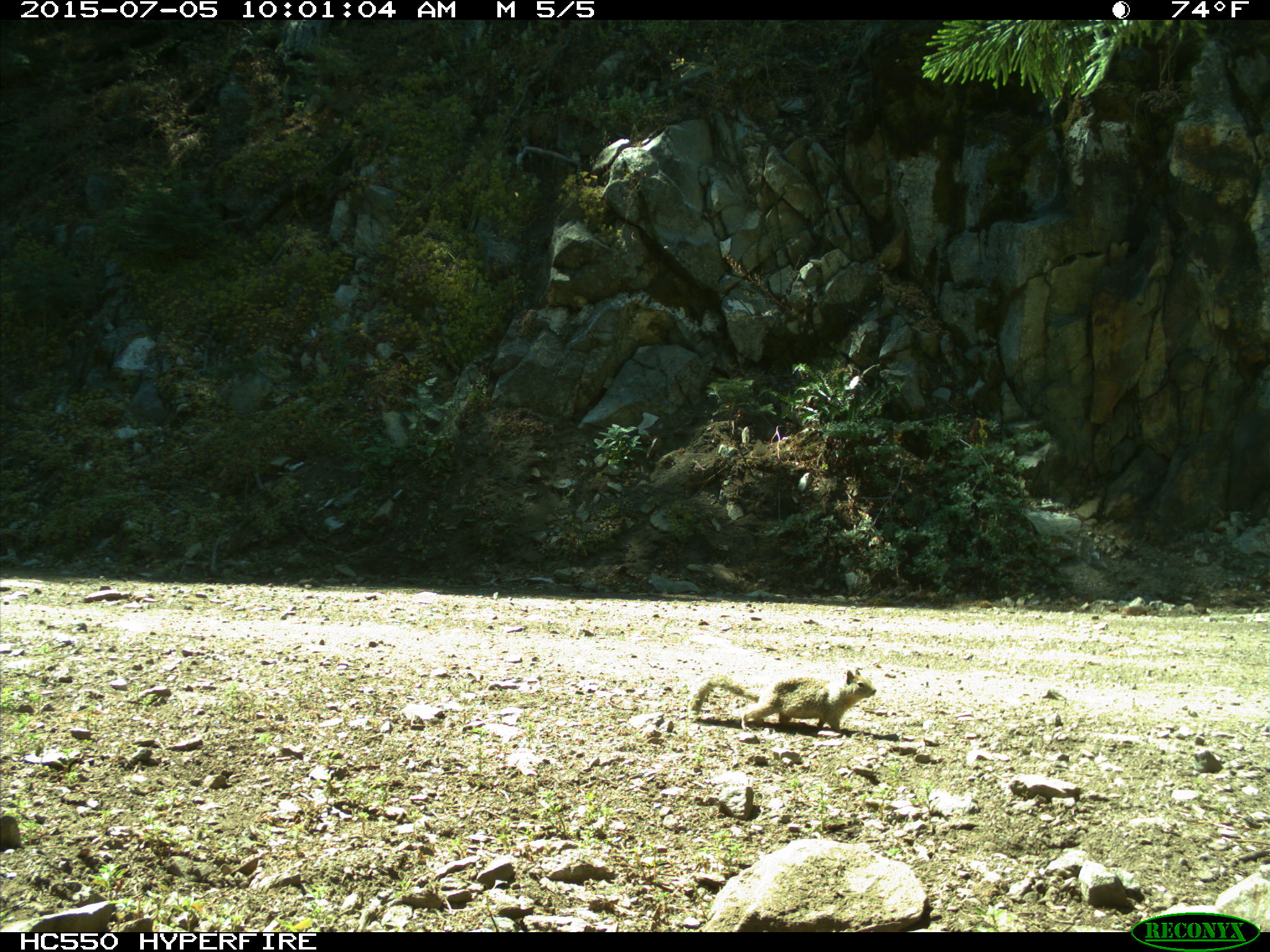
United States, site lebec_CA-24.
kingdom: Animalia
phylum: Chordata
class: Mammalia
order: Rodentia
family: Sciuridae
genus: Otospermophilus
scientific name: Otospermophilus beecheyi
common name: california ground squirrel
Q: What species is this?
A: Otospermophilus beecheyi (california ground squirrel).